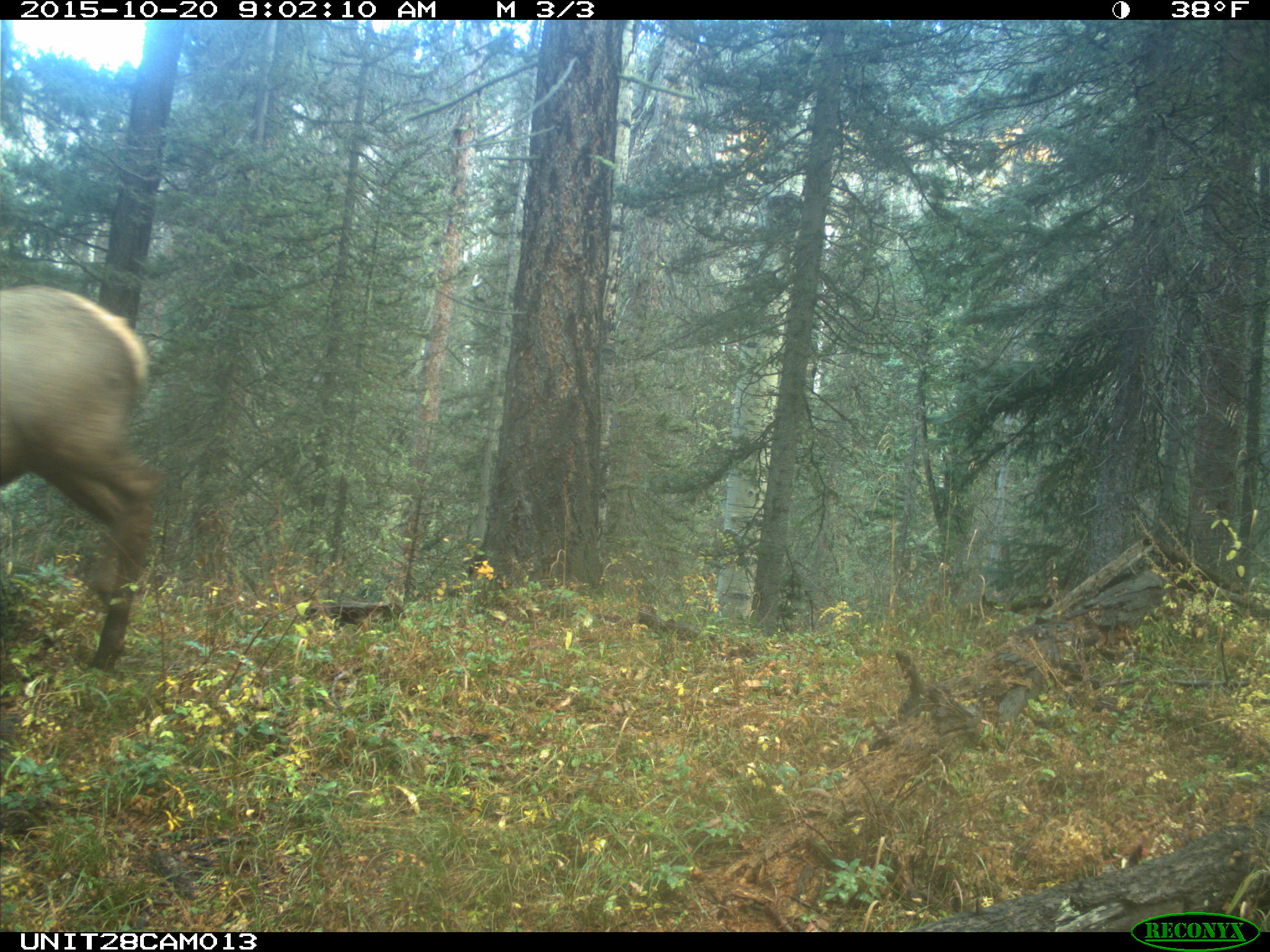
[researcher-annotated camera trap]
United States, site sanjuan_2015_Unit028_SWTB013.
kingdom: Animalia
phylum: Chordata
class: Mammalia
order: Artiodactyla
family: Cervidae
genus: Cervus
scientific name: Cervus elaphus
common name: red deer